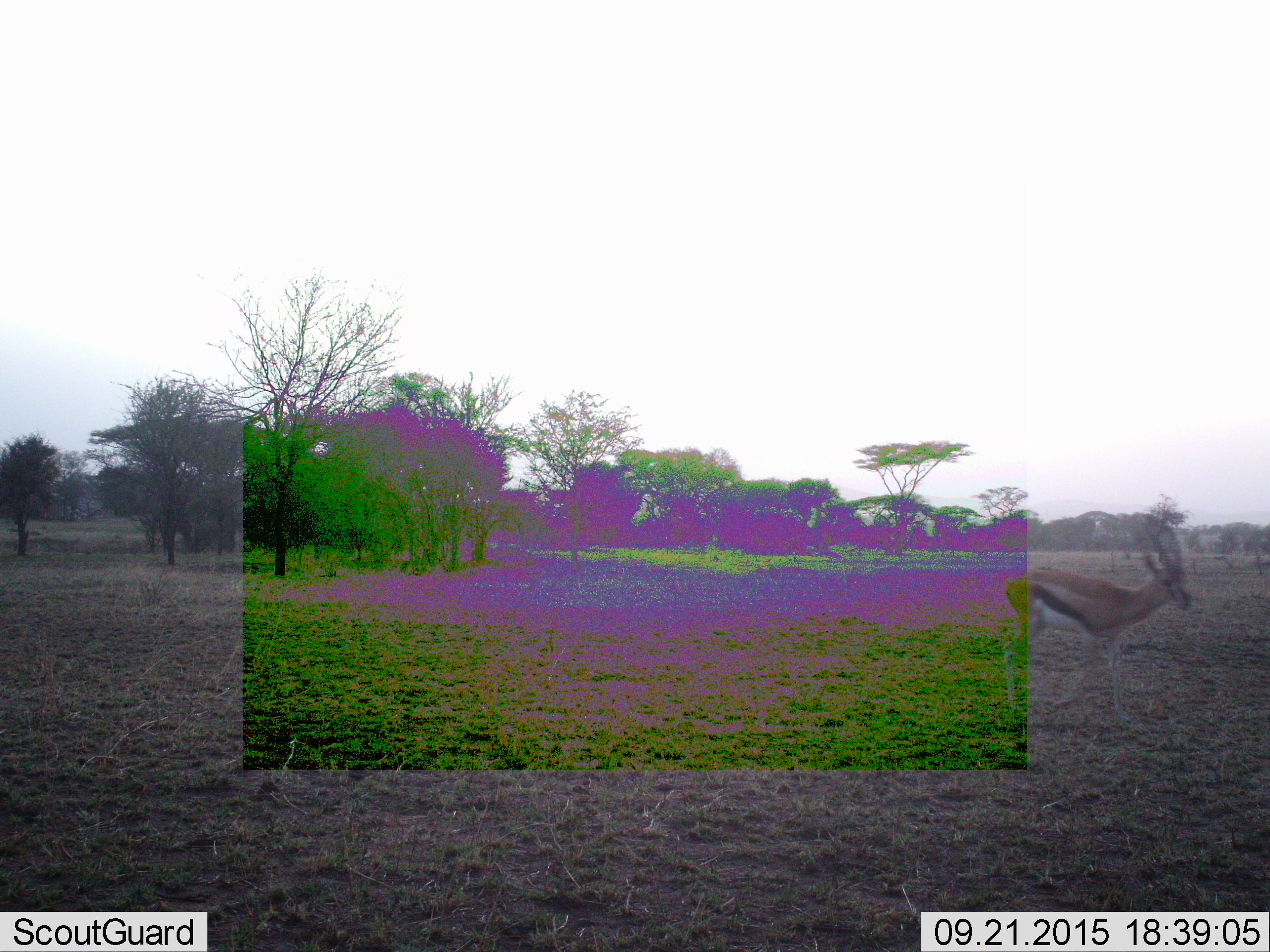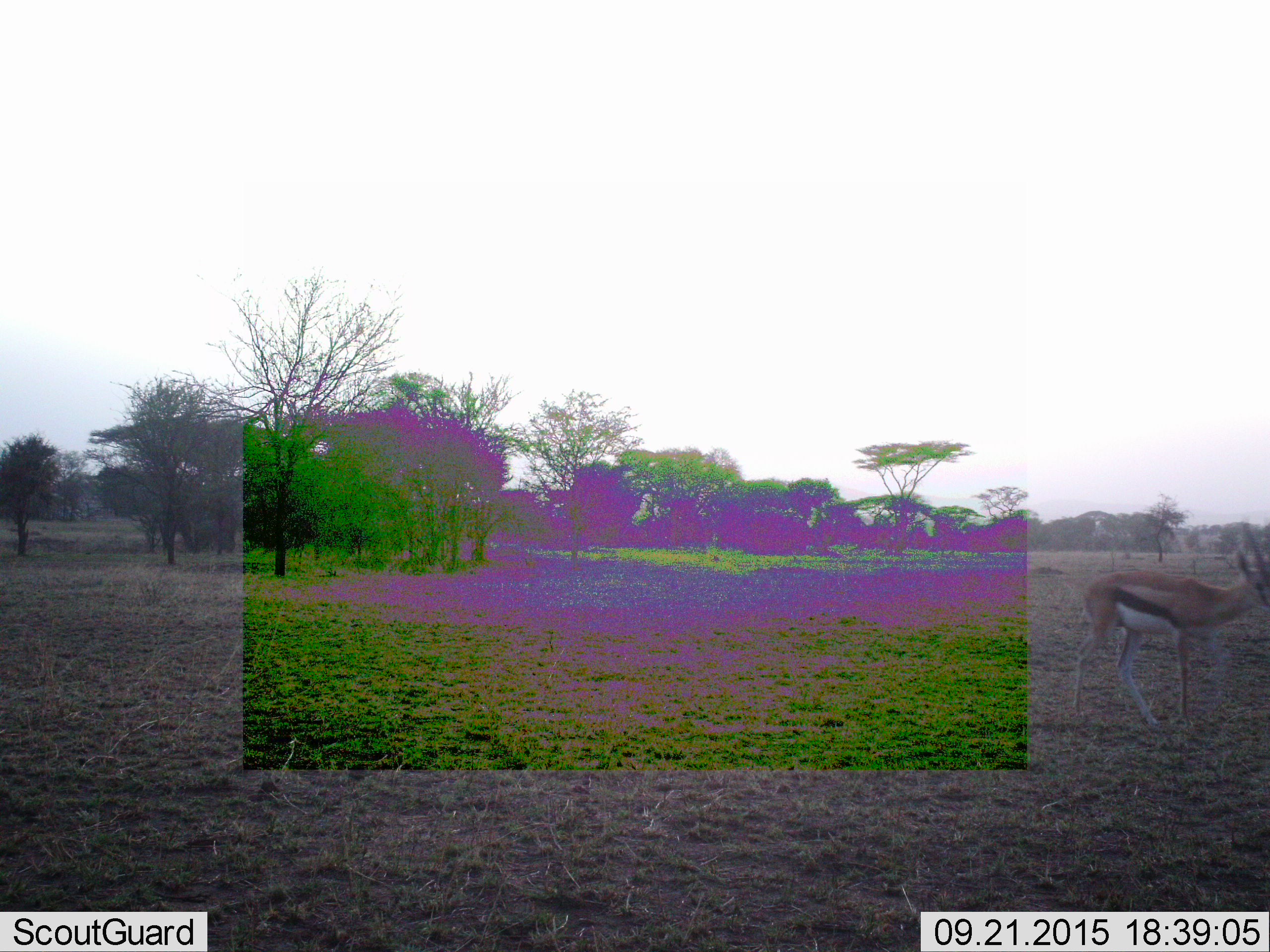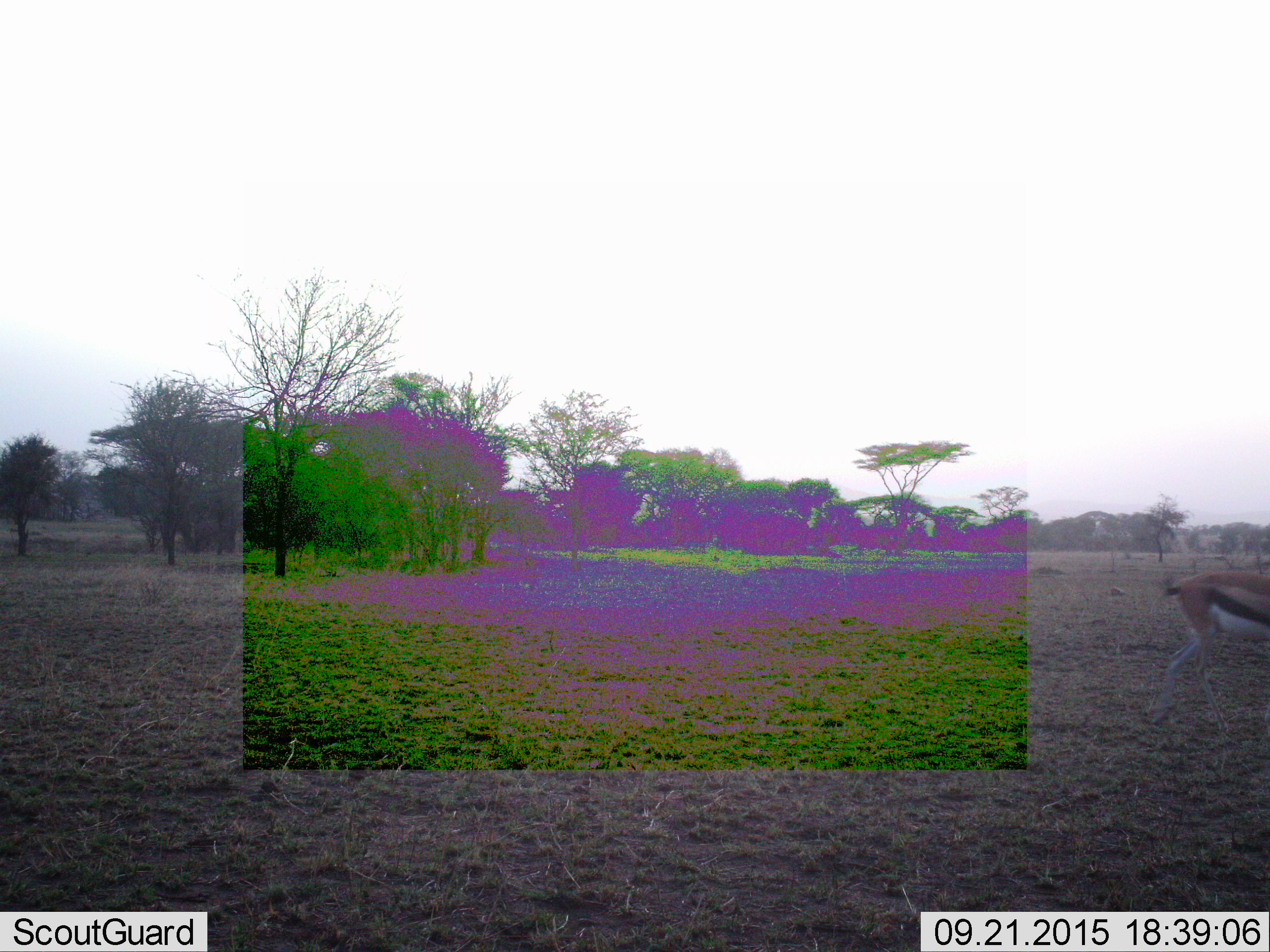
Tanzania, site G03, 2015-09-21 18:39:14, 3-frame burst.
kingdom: Animalia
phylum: Chordata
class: Mammalia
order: Artiodactyla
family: Bovidae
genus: Eudorcas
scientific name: Eudorcas thomsonii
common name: thomson's gazelle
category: gazellethomsons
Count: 1.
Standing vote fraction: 18%.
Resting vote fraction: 0%.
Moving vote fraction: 88%.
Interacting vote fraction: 0%.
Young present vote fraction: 0%.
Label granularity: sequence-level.